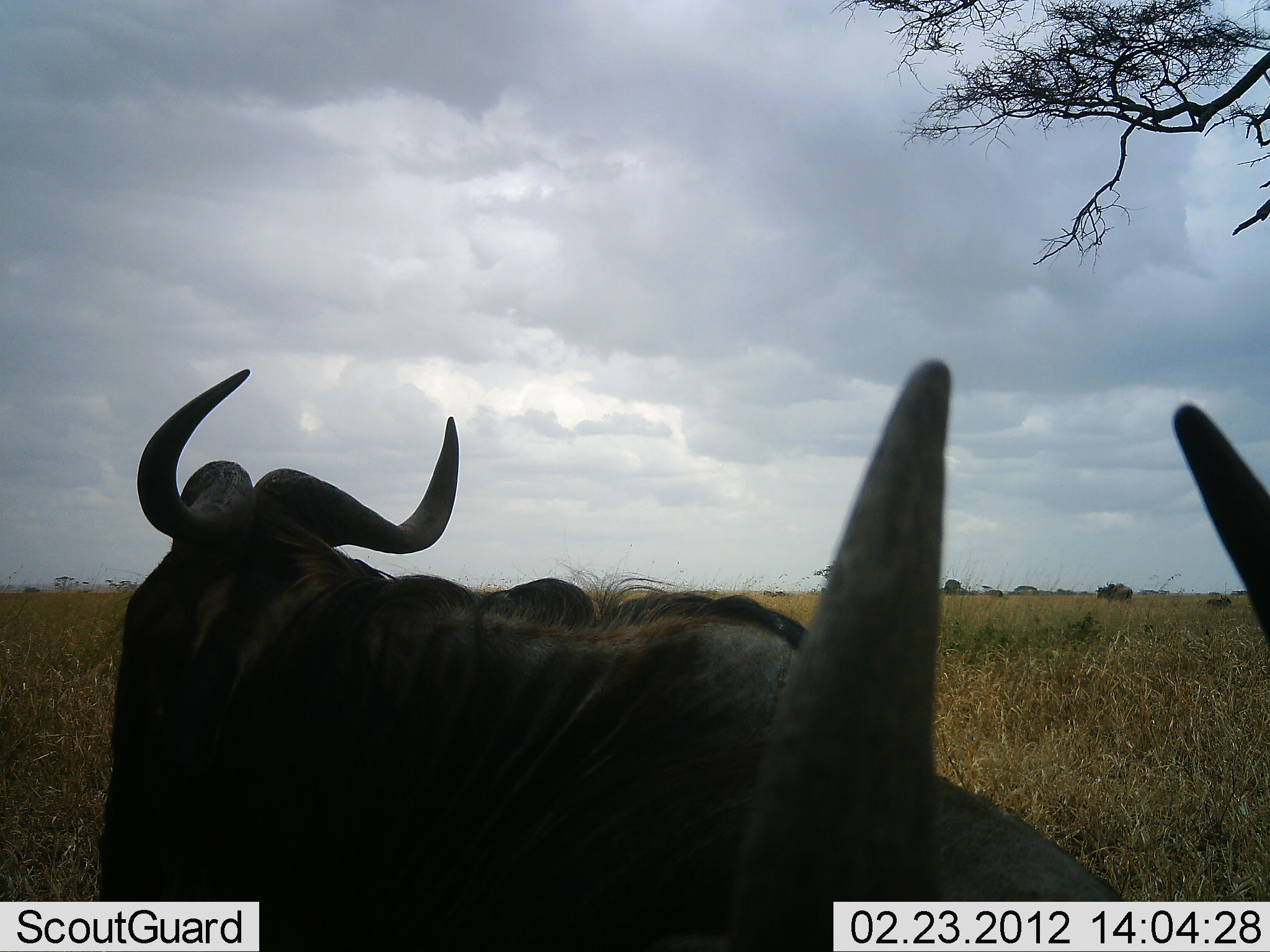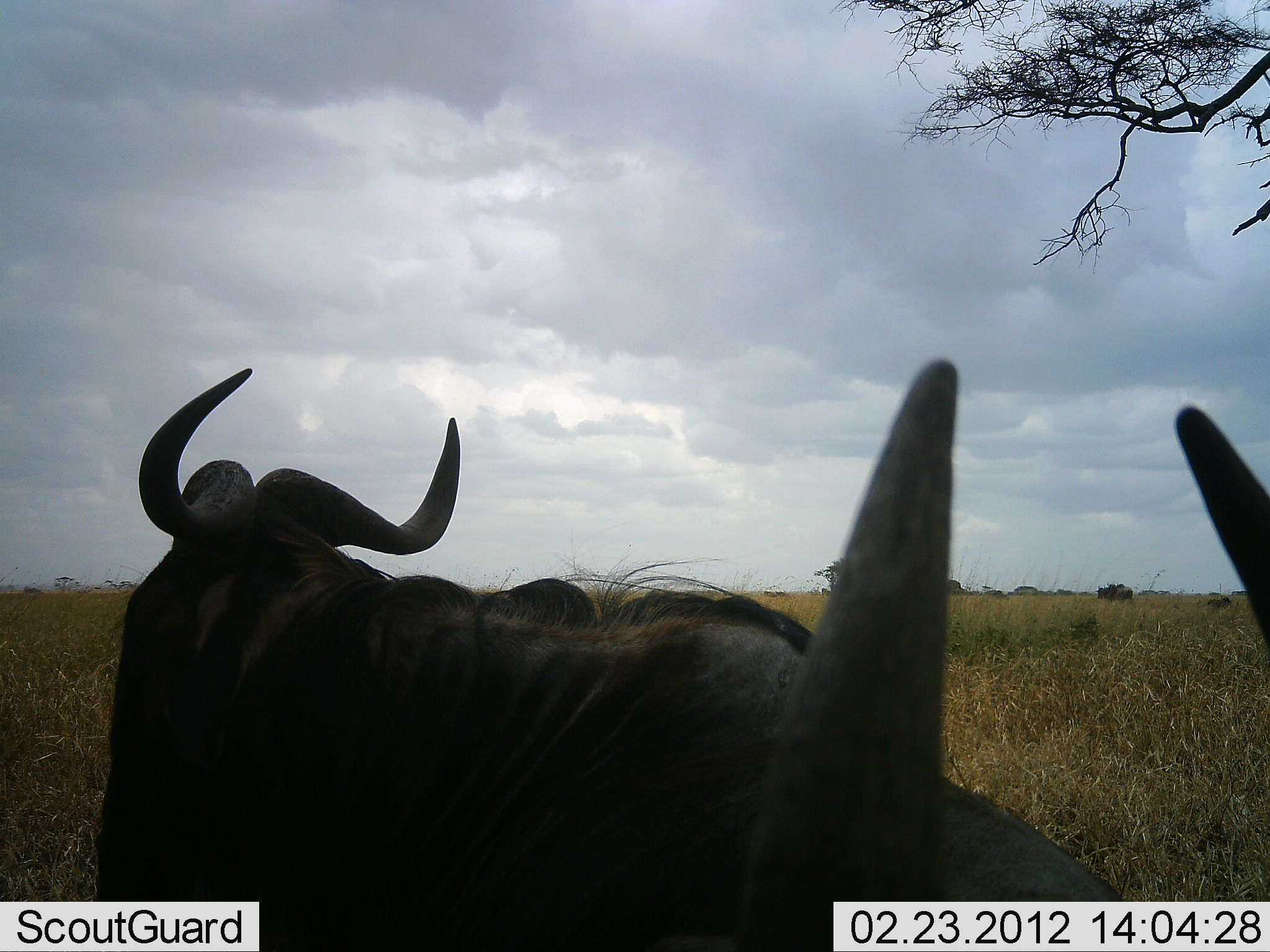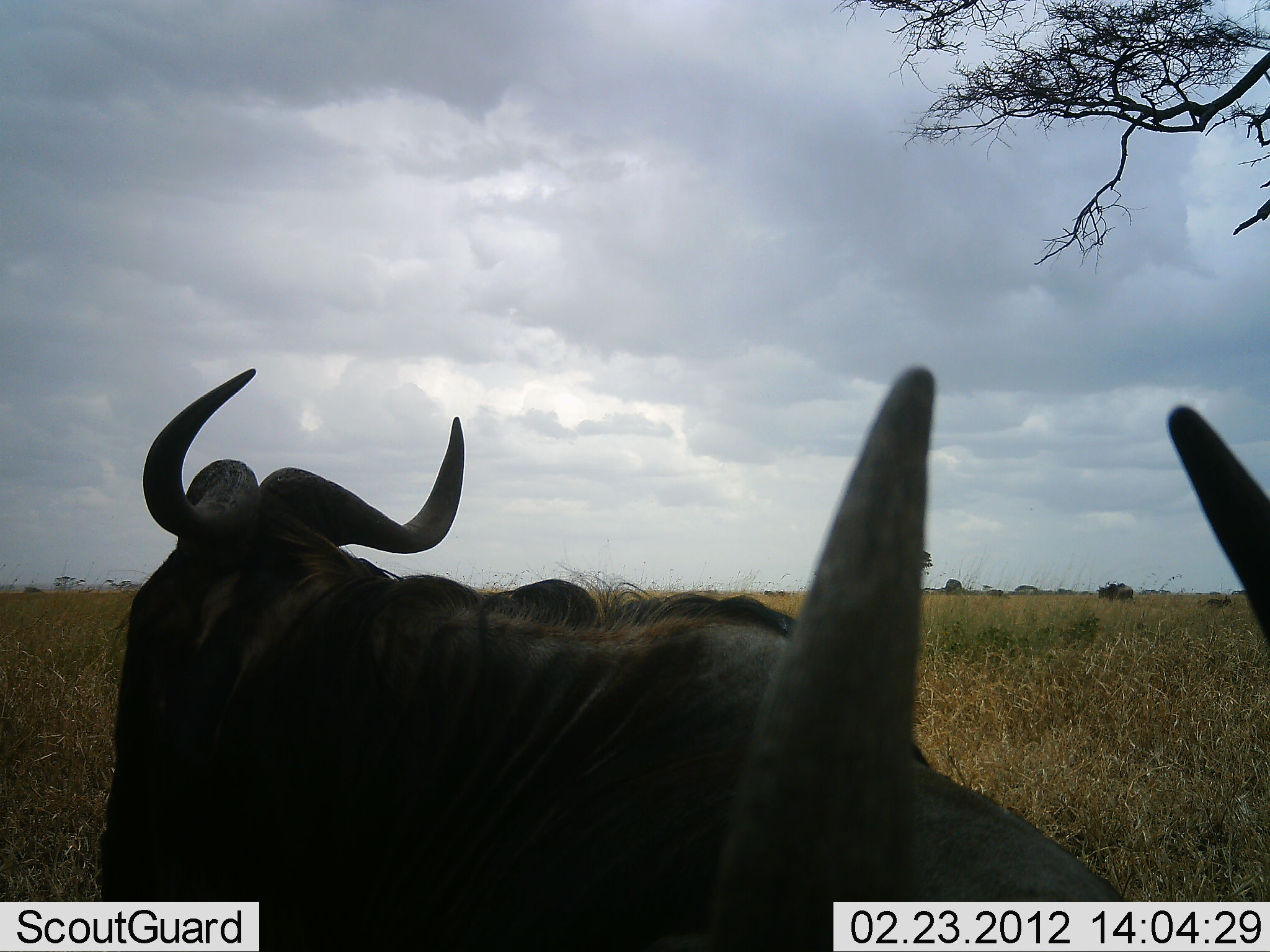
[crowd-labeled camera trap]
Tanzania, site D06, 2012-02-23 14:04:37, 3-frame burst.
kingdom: Animalia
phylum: Chordata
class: Mammalia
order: Artiodactyla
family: Bovidae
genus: Connochaetes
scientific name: Connochaetes taurinus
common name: blue wildebeest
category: wildebeest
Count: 2.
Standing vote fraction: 50%.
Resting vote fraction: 43%.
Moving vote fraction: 14%.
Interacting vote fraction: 0%.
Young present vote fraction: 7%.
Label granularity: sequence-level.